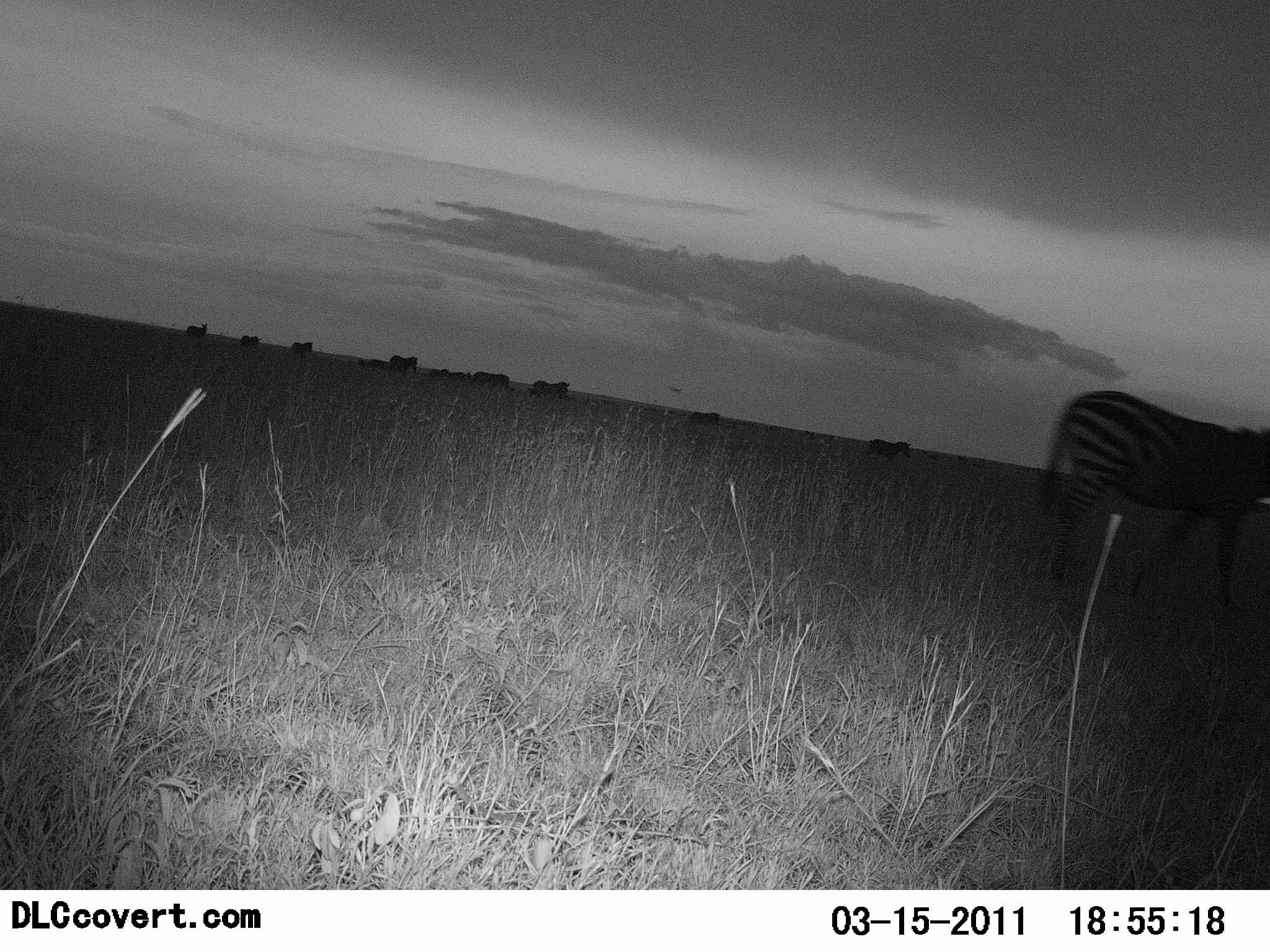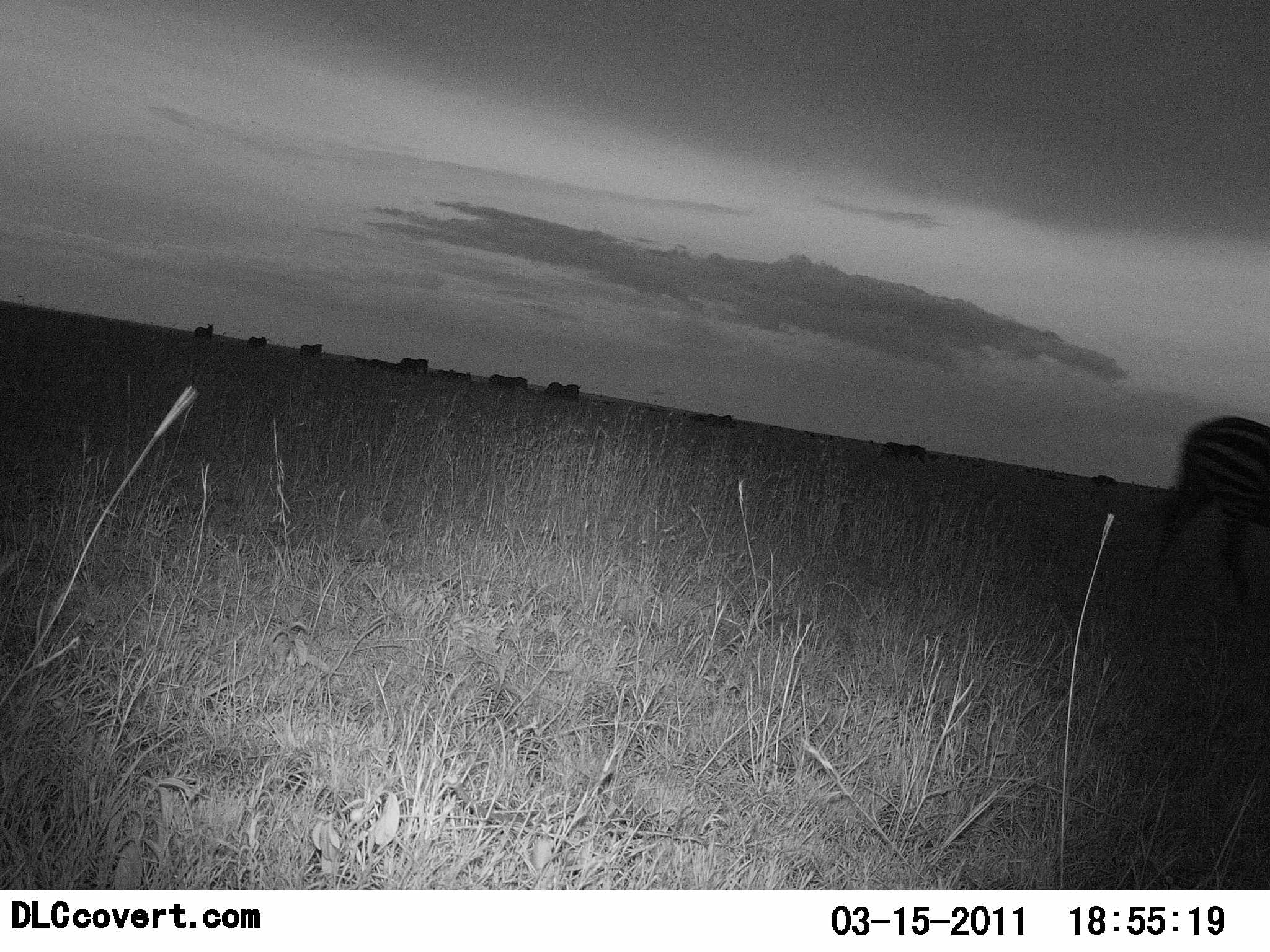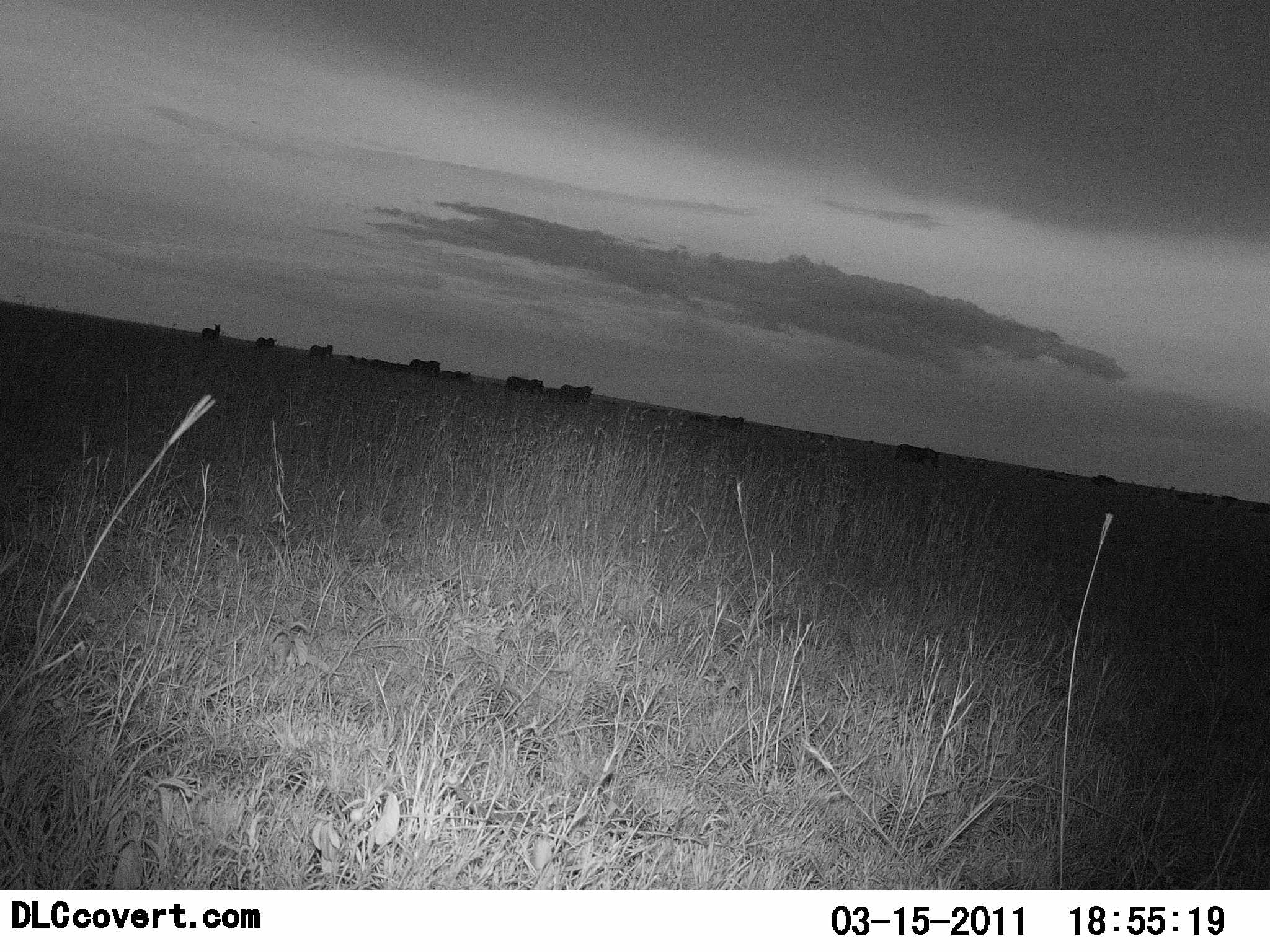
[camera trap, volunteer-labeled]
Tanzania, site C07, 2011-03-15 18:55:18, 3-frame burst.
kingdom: Animalia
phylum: Chordata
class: Mammalia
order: Perissodactyla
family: Equidae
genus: Equus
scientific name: Equus quagga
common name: plains zebra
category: zebra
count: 11-50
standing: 0%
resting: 0%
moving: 100%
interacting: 0%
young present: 0%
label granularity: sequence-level